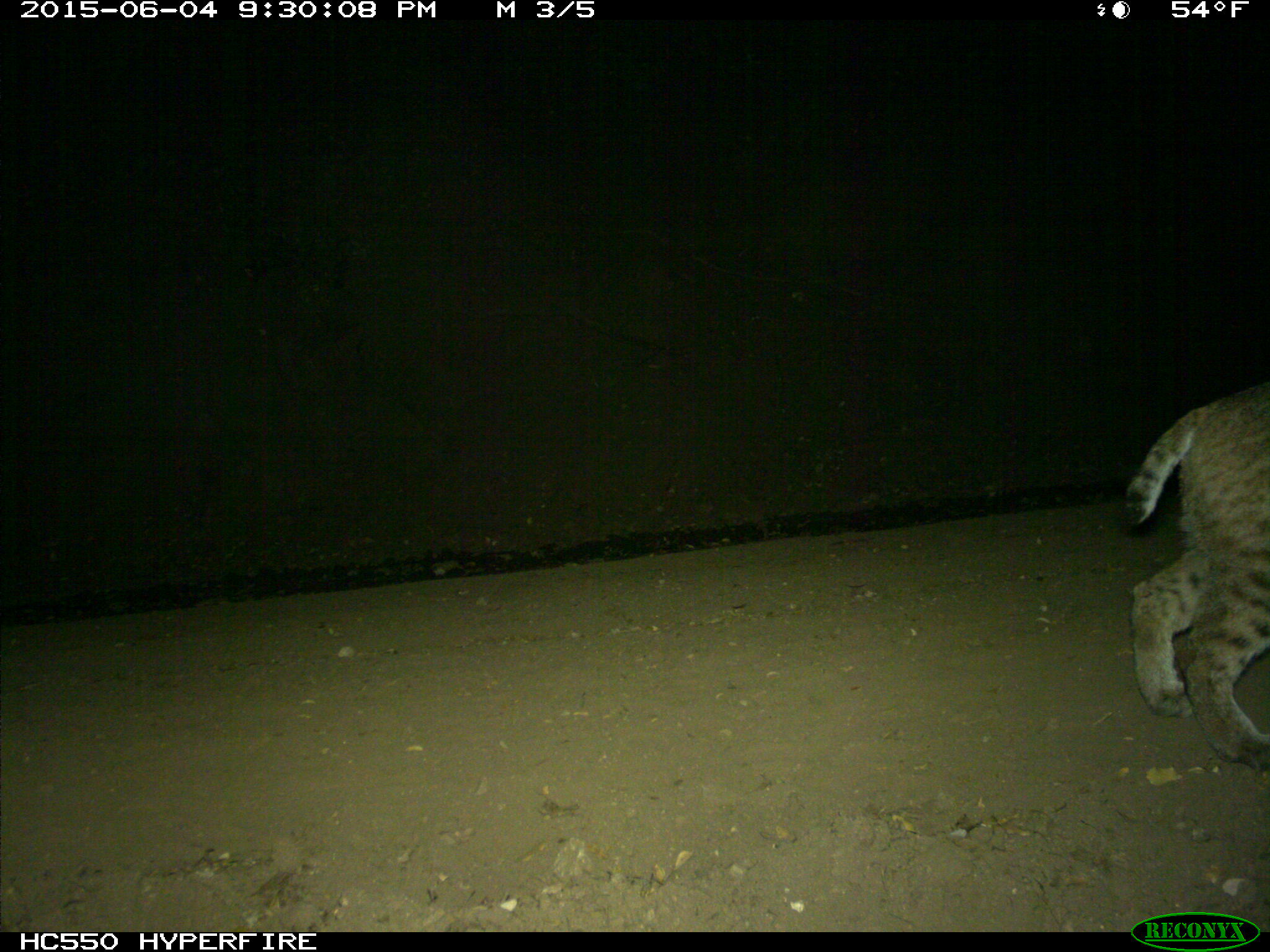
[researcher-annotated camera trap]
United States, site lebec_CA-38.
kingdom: Animalia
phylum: Chordata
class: Mammalia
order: Carnivora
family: Felidae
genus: Lynx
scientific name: Lynx rufus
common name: bobcat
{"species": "Lynx rufus (bobcat)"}